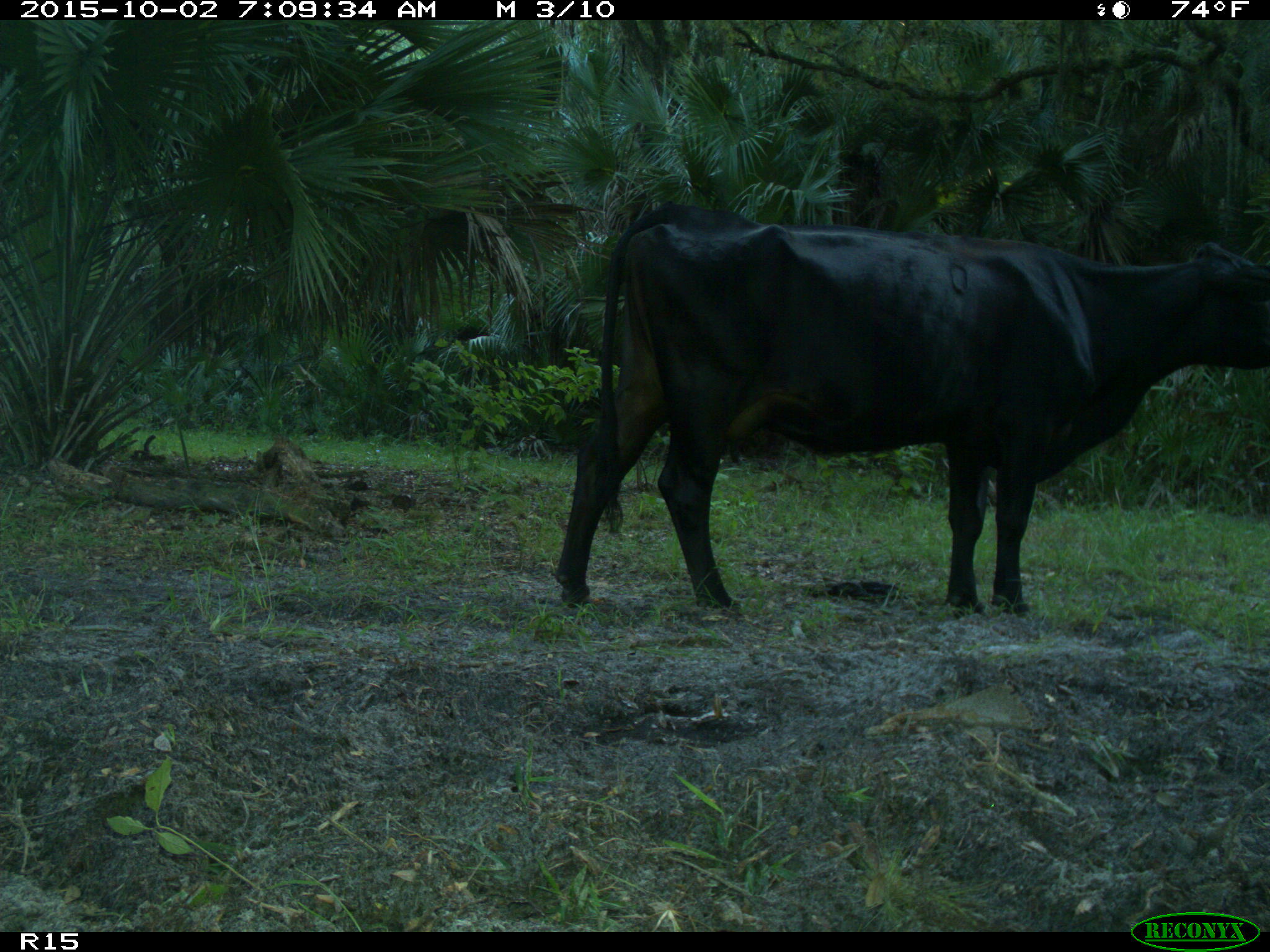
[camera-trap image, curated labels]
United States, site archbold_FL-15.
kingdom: Animalia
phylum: Chordata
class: Mammalia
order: Artiodactyla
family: Bovidae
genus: Bos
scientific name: Bos taurus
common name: domestic cow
Bos taurus (domestic cow).